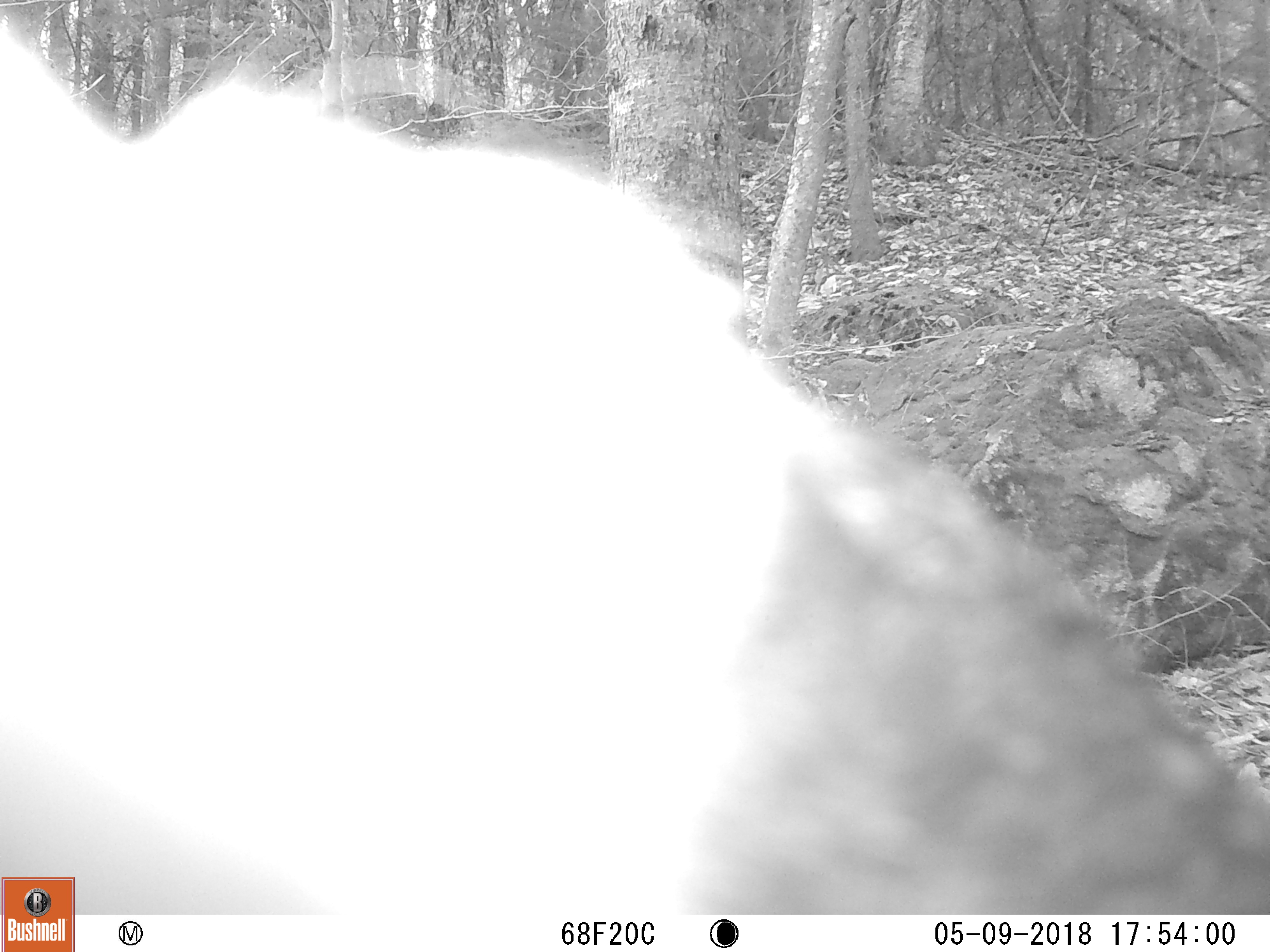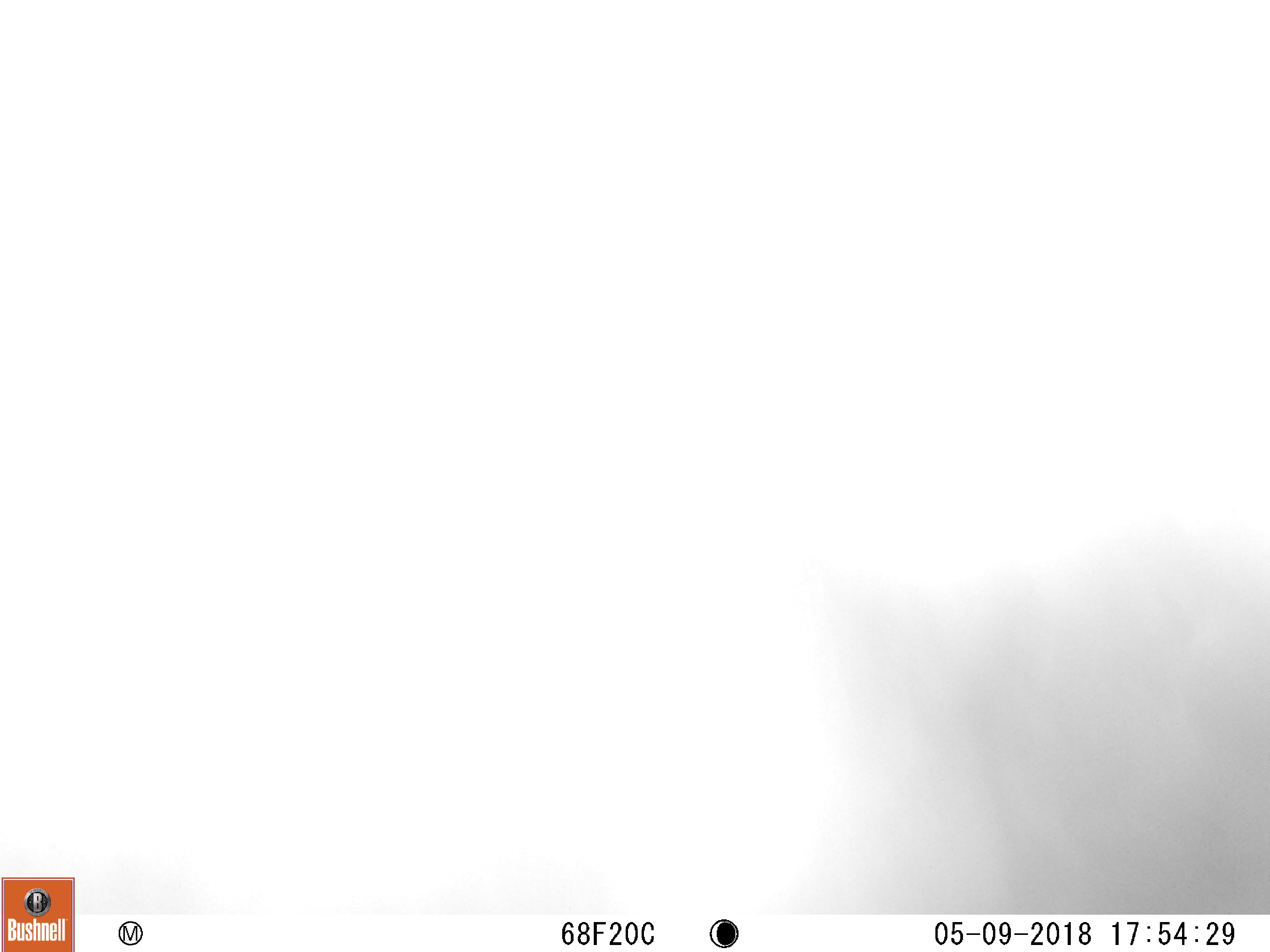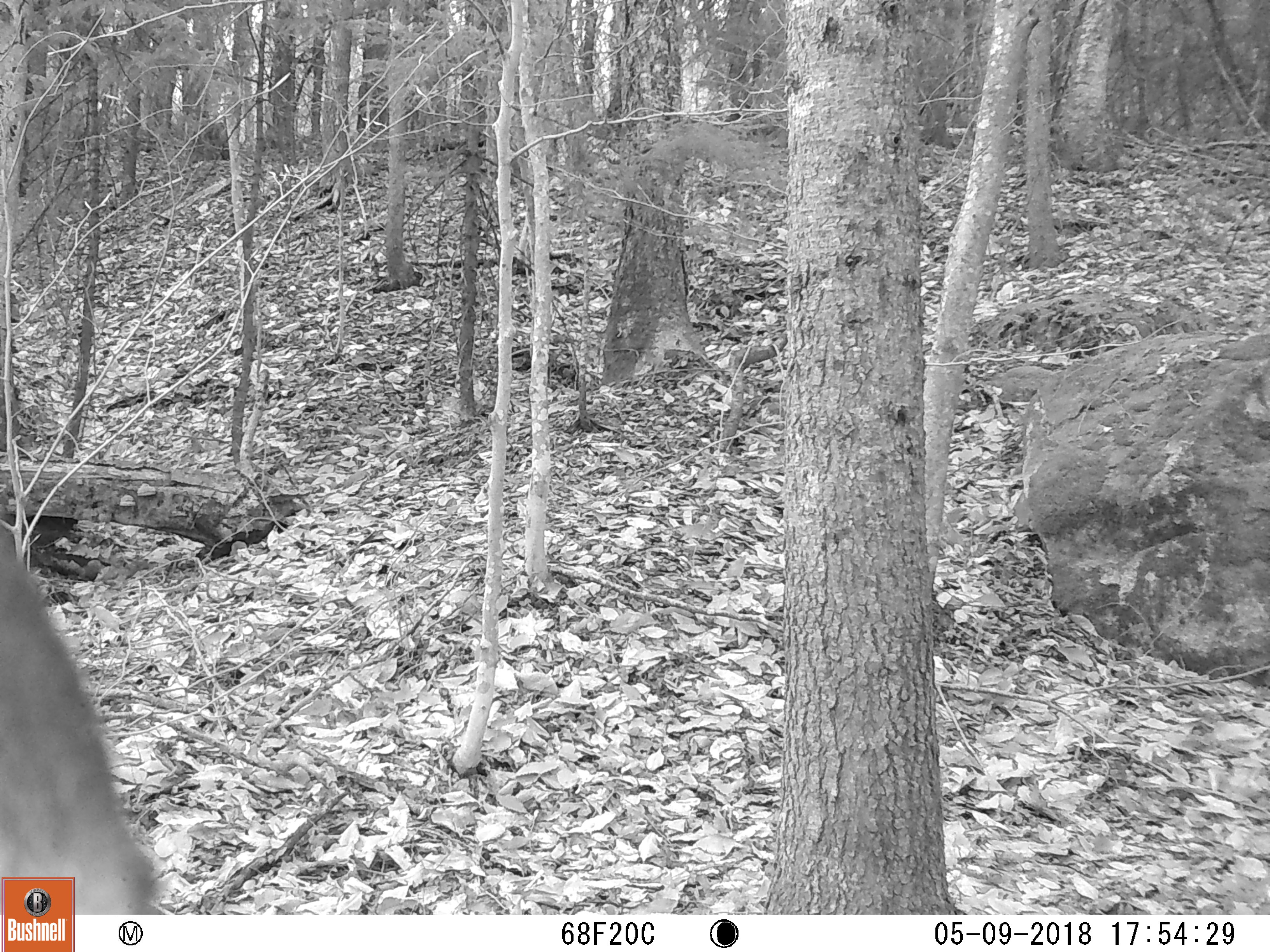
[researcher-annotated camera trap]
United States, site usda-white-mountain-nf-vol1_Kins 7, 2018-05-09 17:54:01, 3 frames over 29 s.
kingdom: Animalia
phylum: Chordata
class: Mammalia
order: Carnivora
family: Ursidae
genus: Ursus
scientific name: Ursus americanus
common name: black bear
Black bear (Ursus americanus).